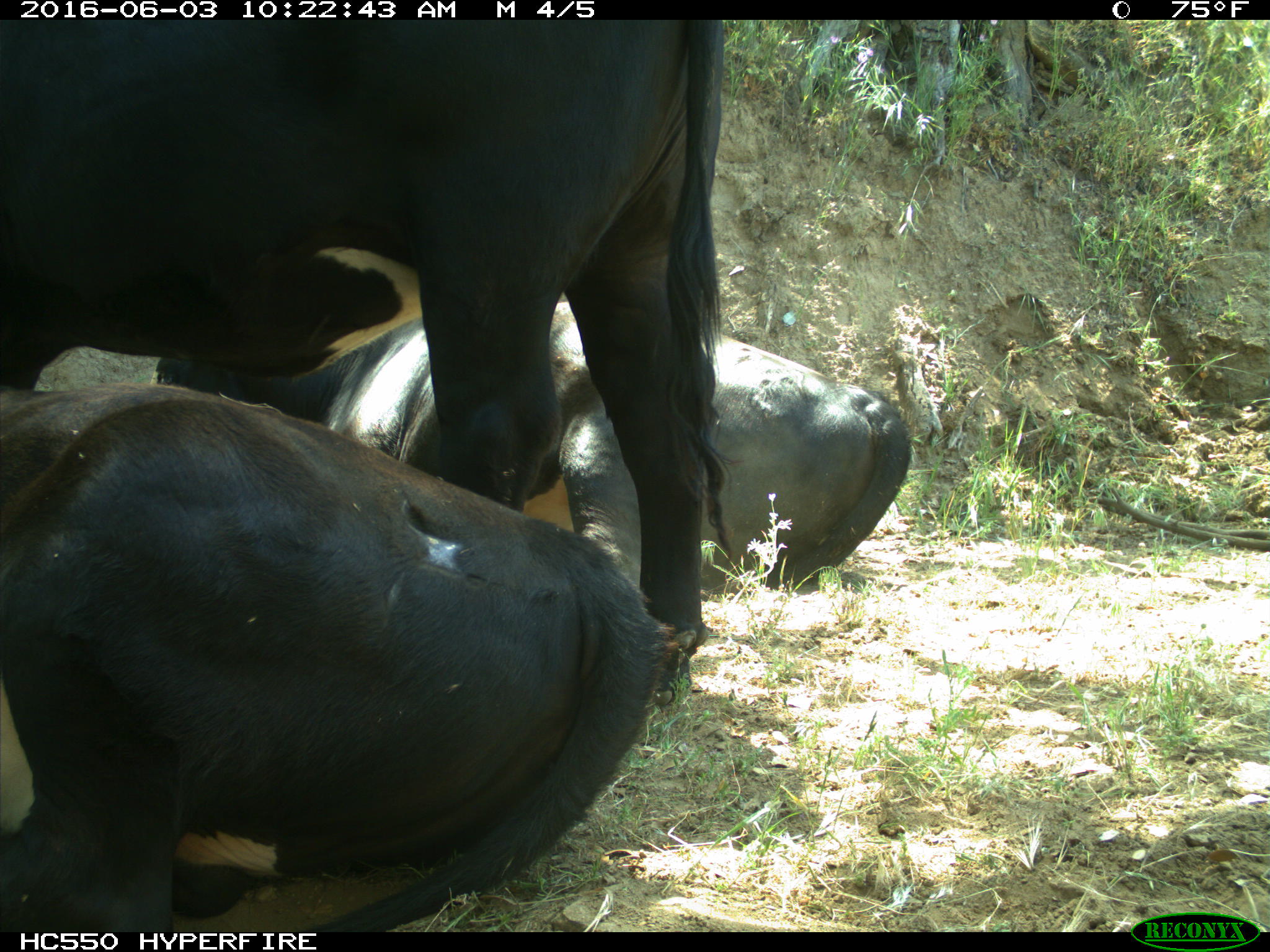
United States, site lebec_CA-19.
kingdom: Animalia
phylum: Chordata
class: Mammalia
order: Artiodactyla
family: Bovidae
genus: Bos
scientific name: Bos taurus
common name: domestic cow